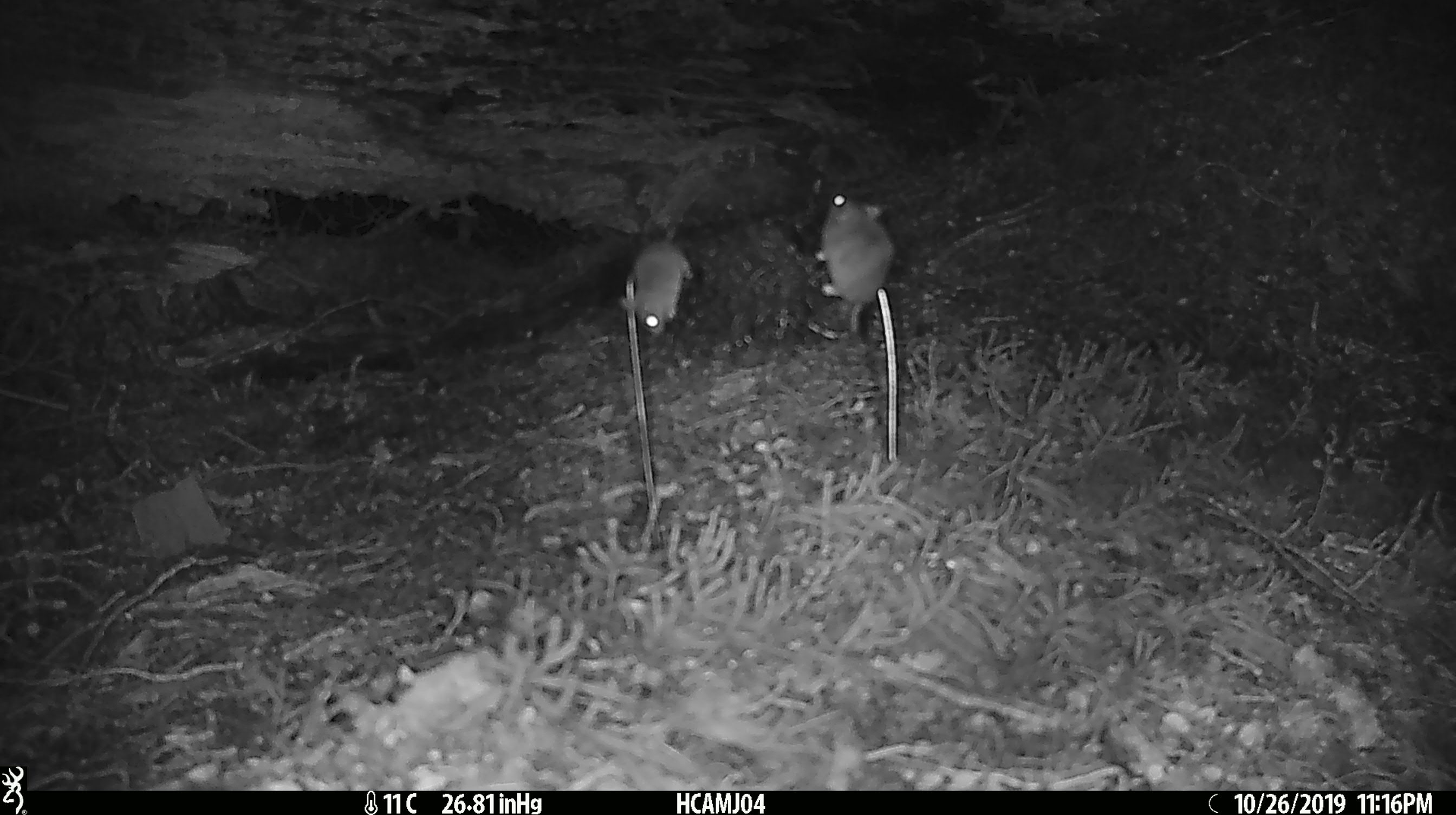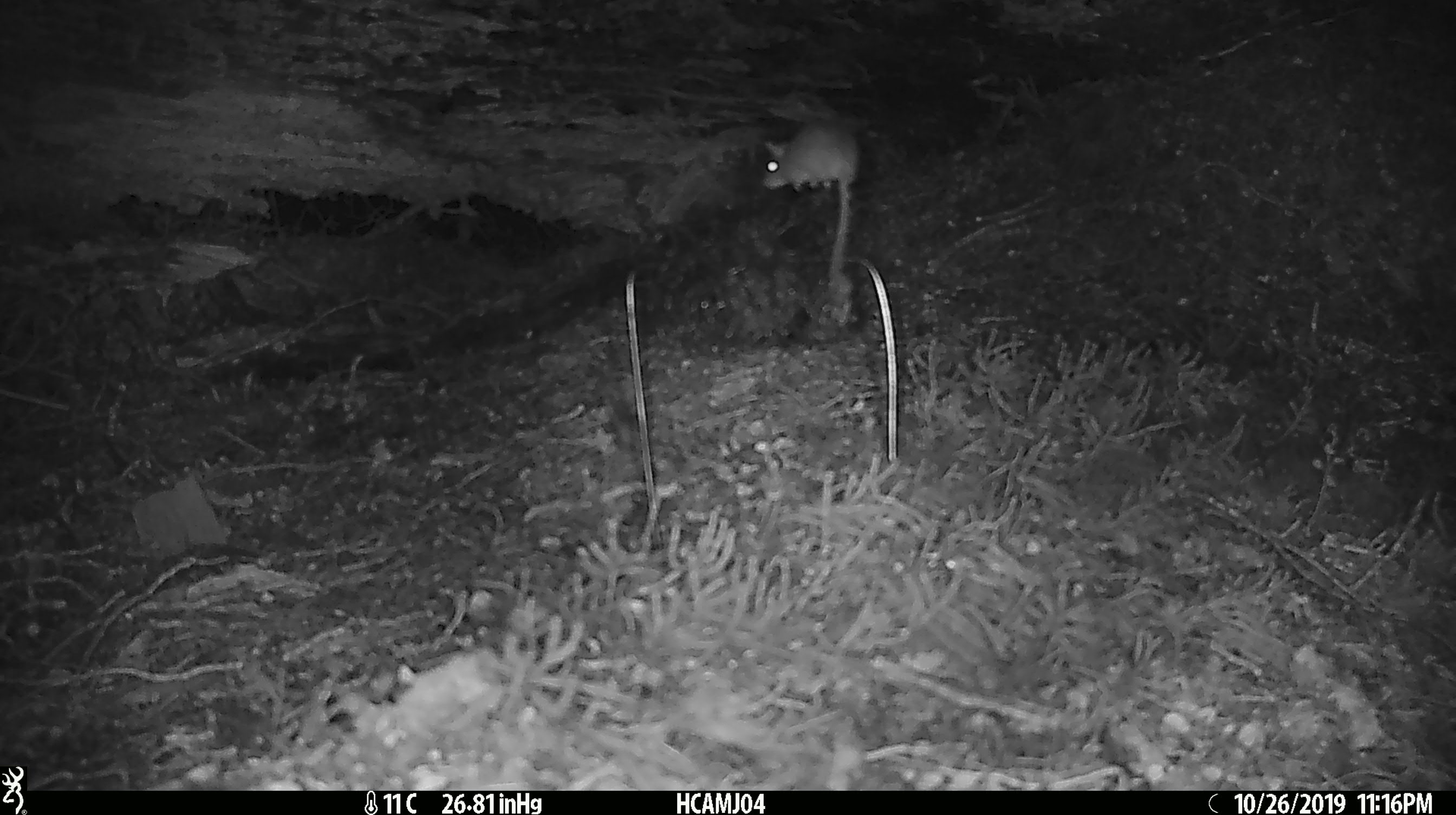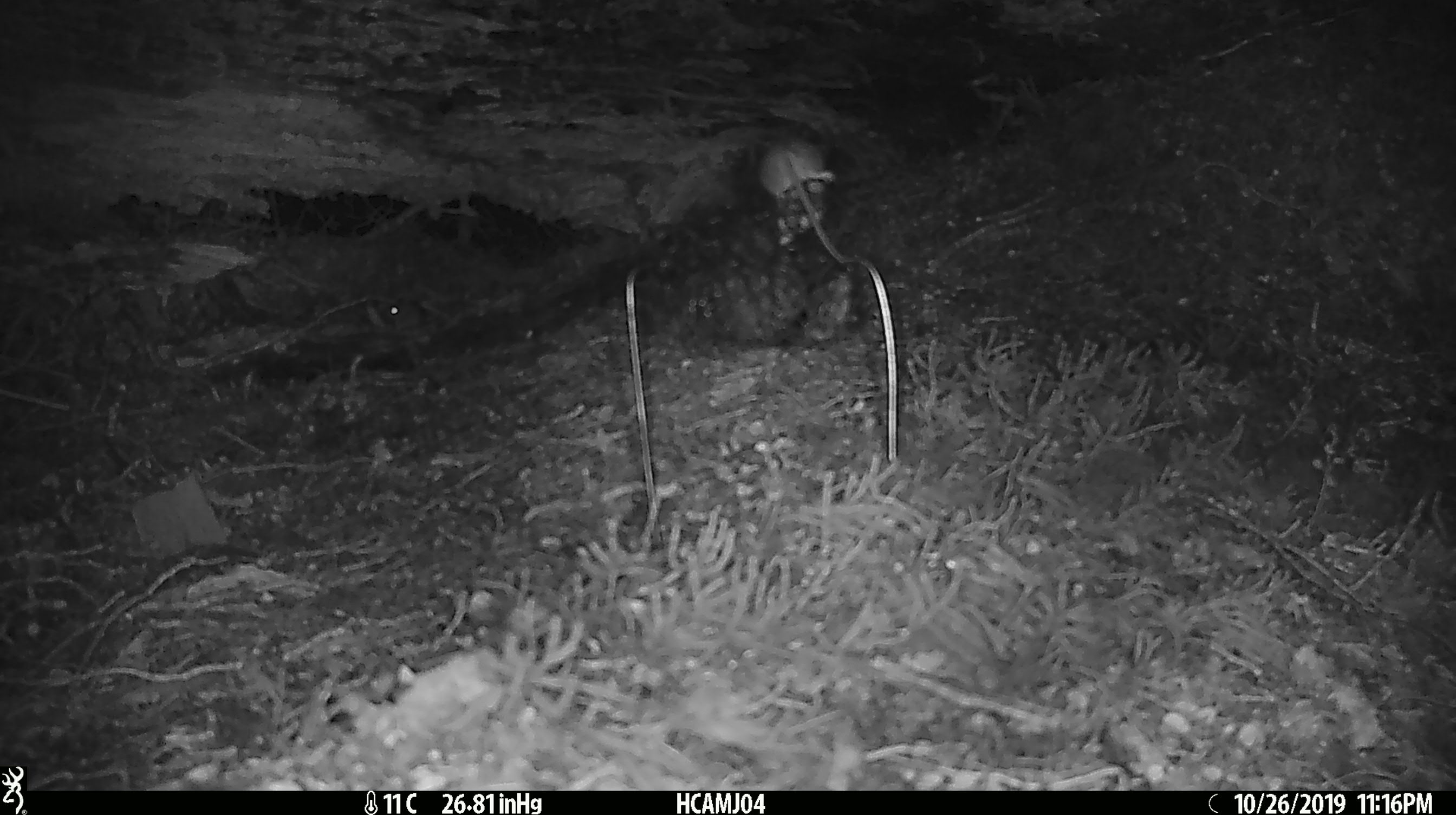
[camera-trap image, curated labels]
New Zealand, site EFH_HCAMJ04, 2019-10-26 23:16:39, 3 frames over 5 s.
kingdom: Animalia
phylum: Chordata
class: Mammalia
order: Rodentia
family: Muridae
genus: Mus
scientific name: Mus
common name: mouse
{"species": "mouse (Mus)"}